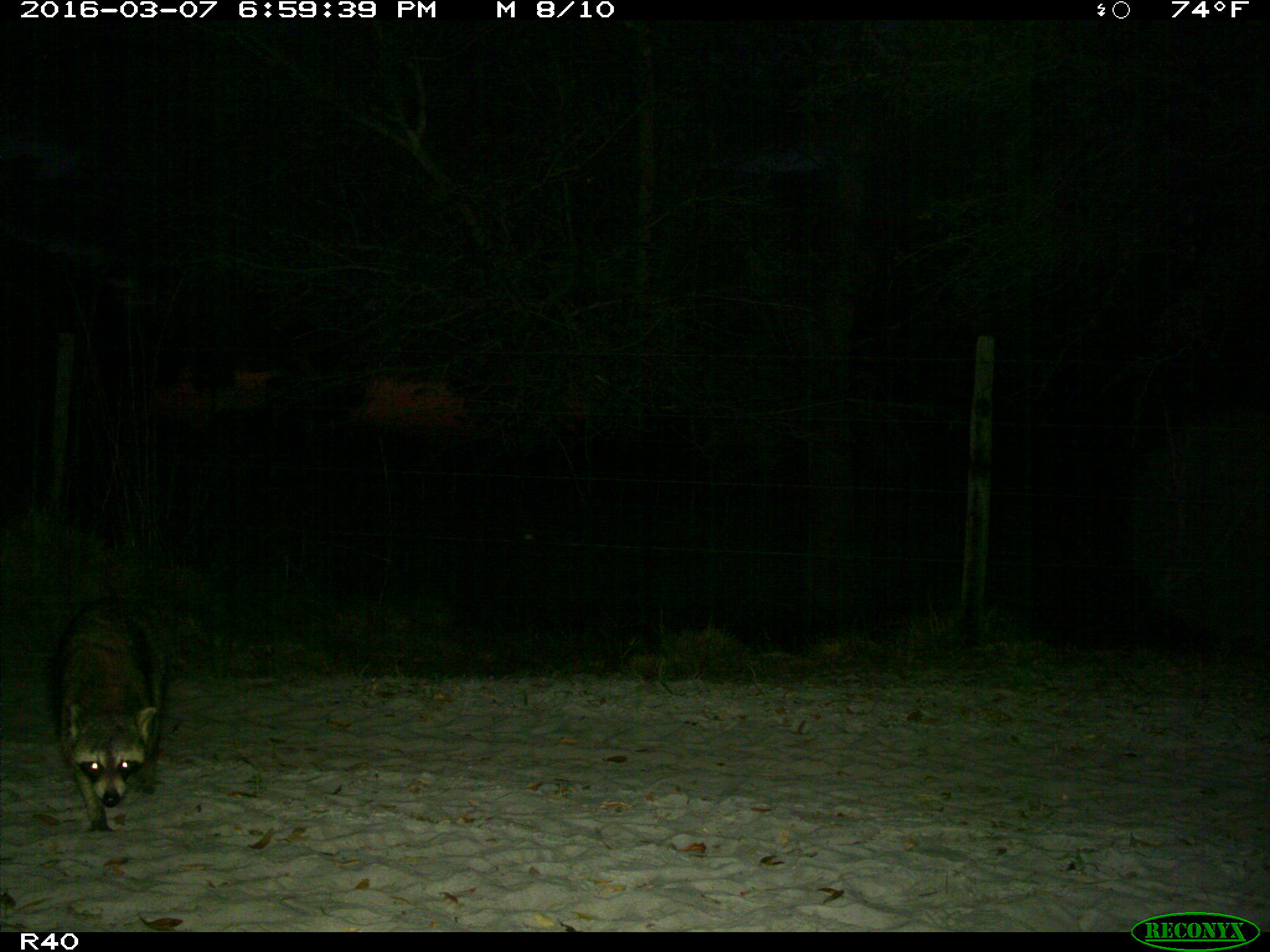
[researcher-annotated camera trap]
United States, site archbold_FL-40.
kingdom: Animalia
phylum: Chordata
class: Mammalia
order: Carnivora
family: Procyonidae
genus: Procyon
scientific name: Procyon lotor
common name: common raccoon